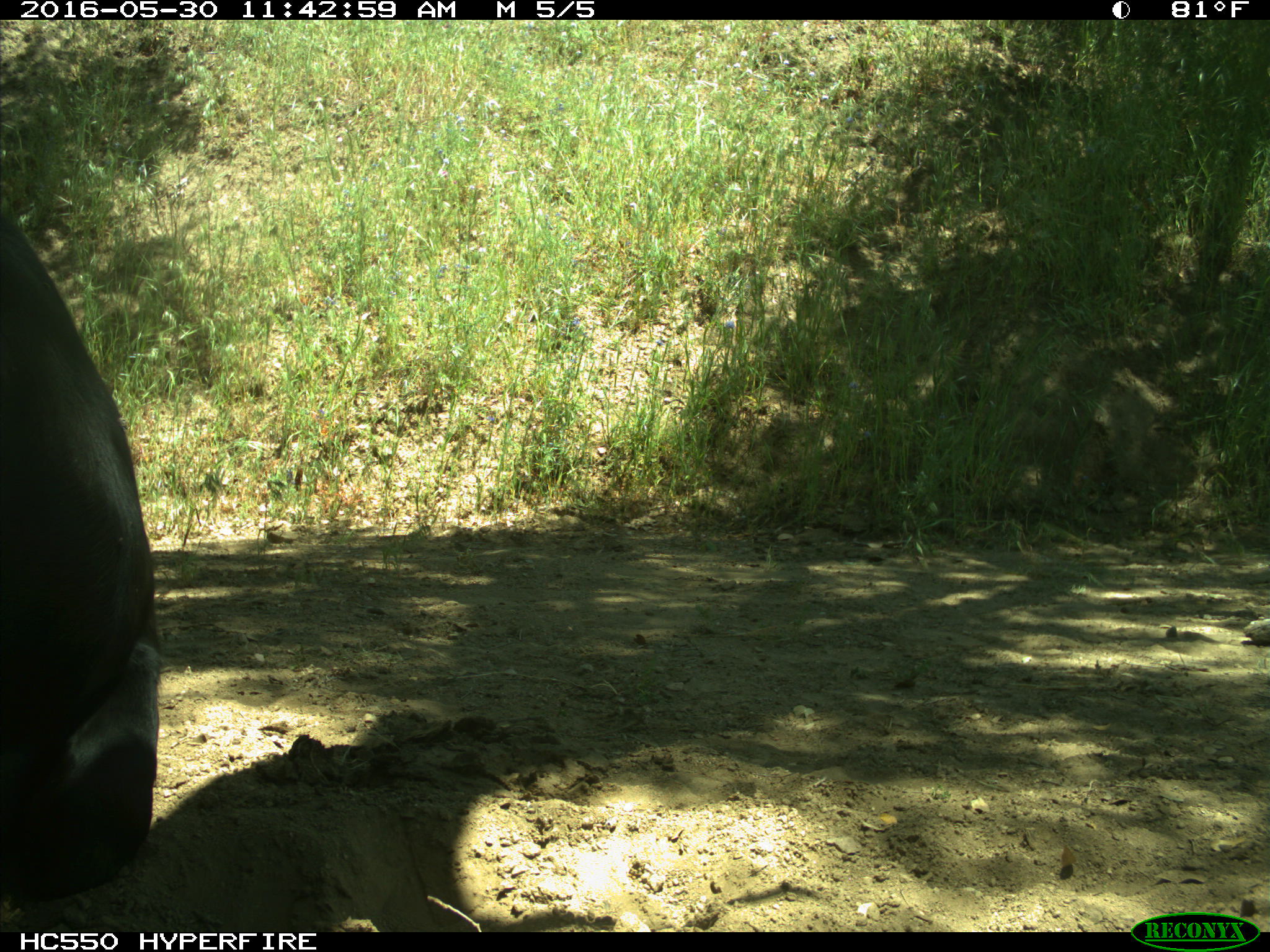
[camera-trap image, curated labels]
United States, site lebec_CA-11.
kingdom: Animalia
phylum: Chordata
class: Mammalia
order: Artiodactyla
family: Bovidae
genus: Bos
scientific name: Bos taurus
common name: domestic cow